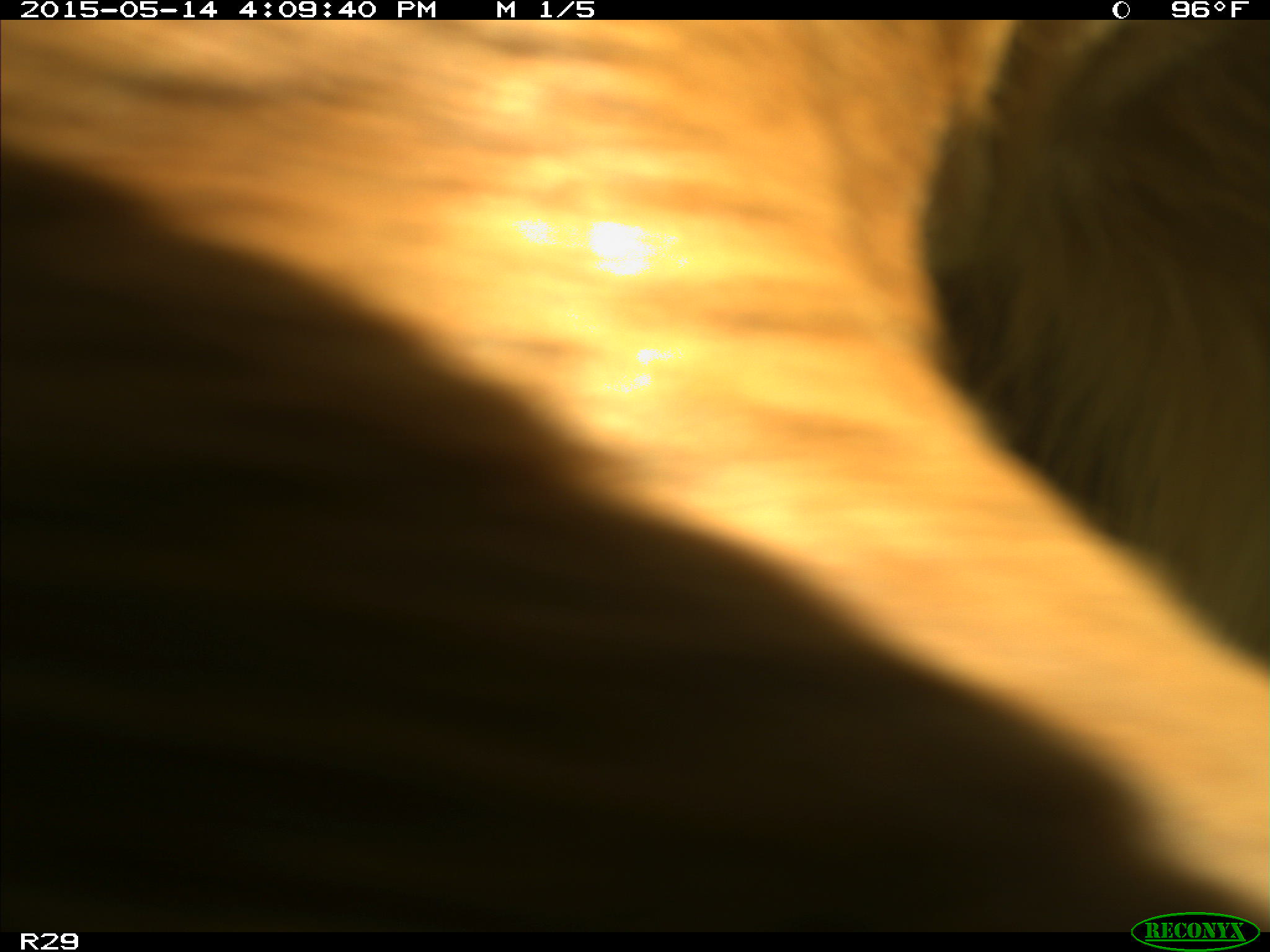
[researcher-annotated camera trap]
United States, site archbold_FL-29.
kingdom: Animalia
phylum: Chordata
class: Mammalia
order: Artiodactyla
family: Bovidae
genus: Bos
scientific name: Bos taurus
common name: domestic cow